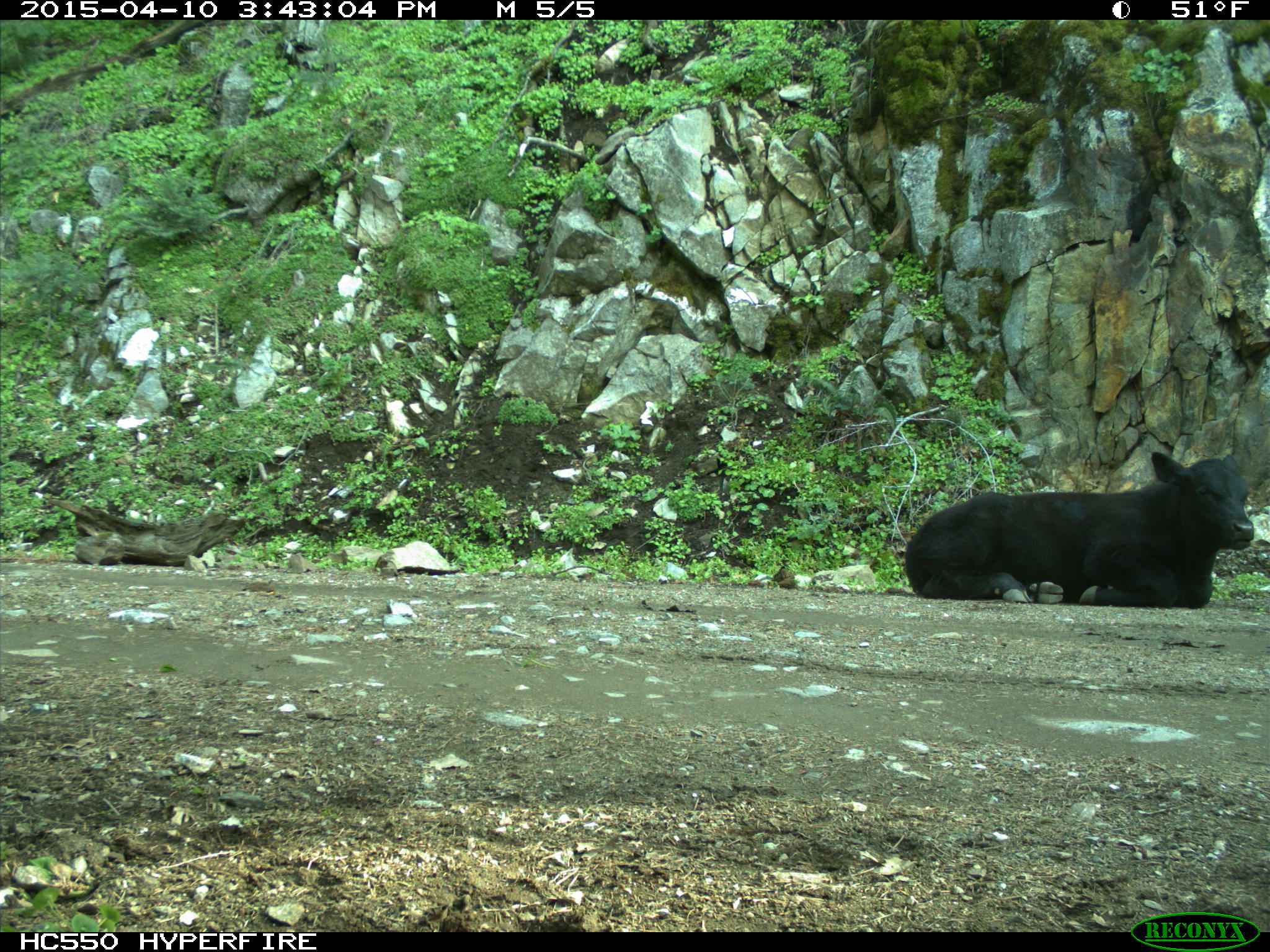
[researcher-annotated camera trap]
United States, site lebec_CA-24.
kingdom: Animalia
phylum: Chordata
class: Mammalia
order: Artiodactyla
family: Bovidae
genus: Bos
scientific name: Bos taurus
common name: domestic cow